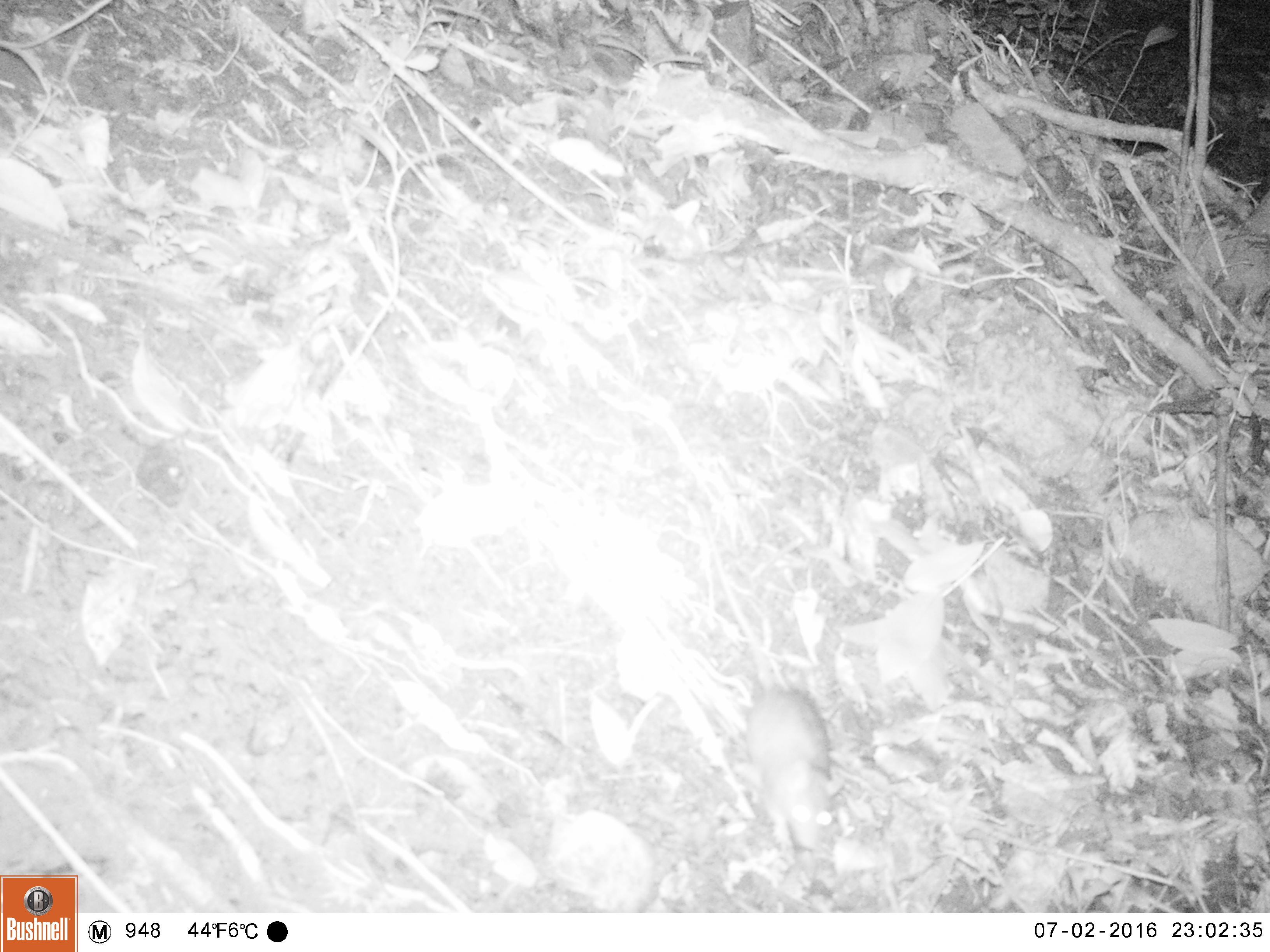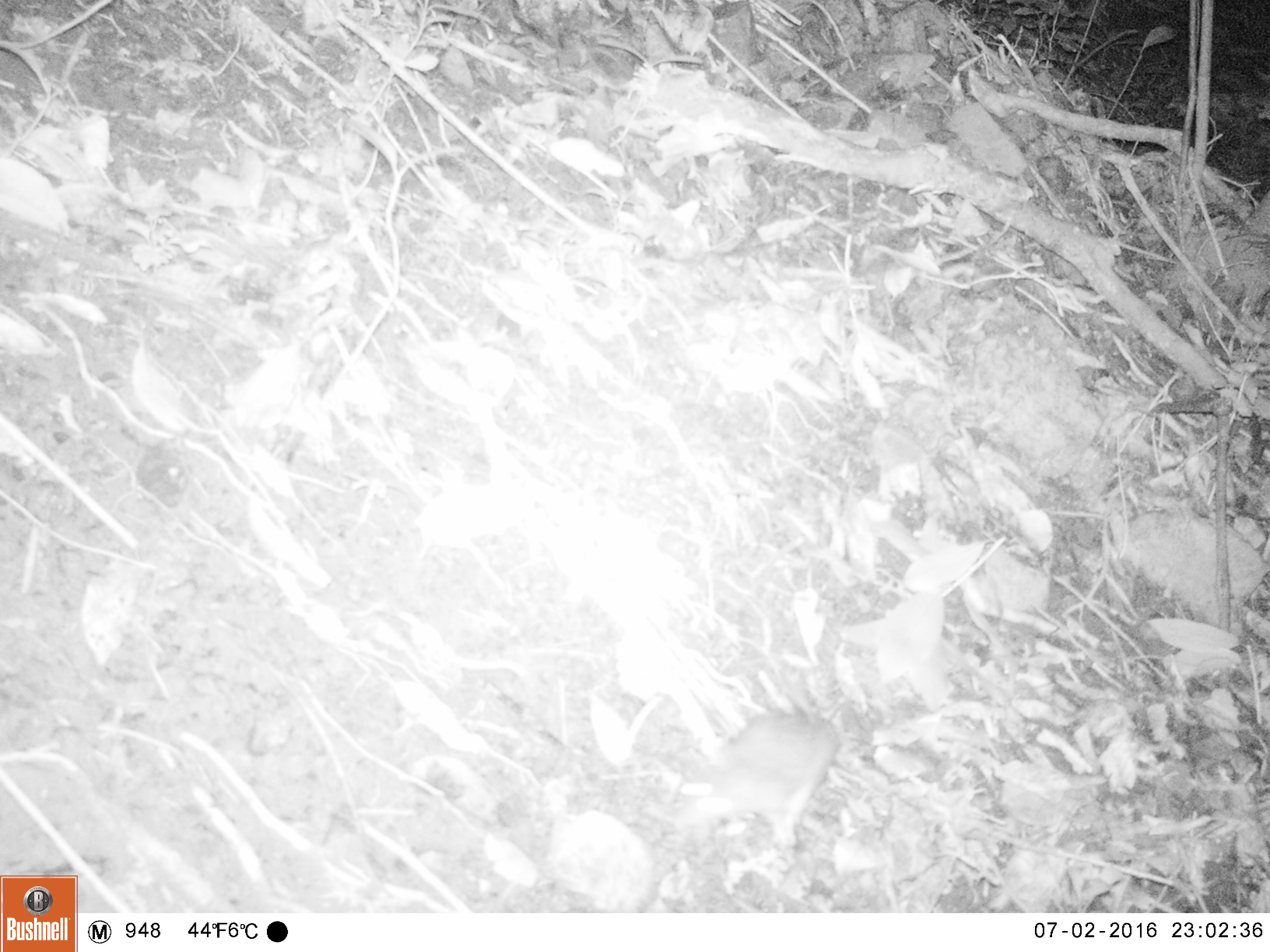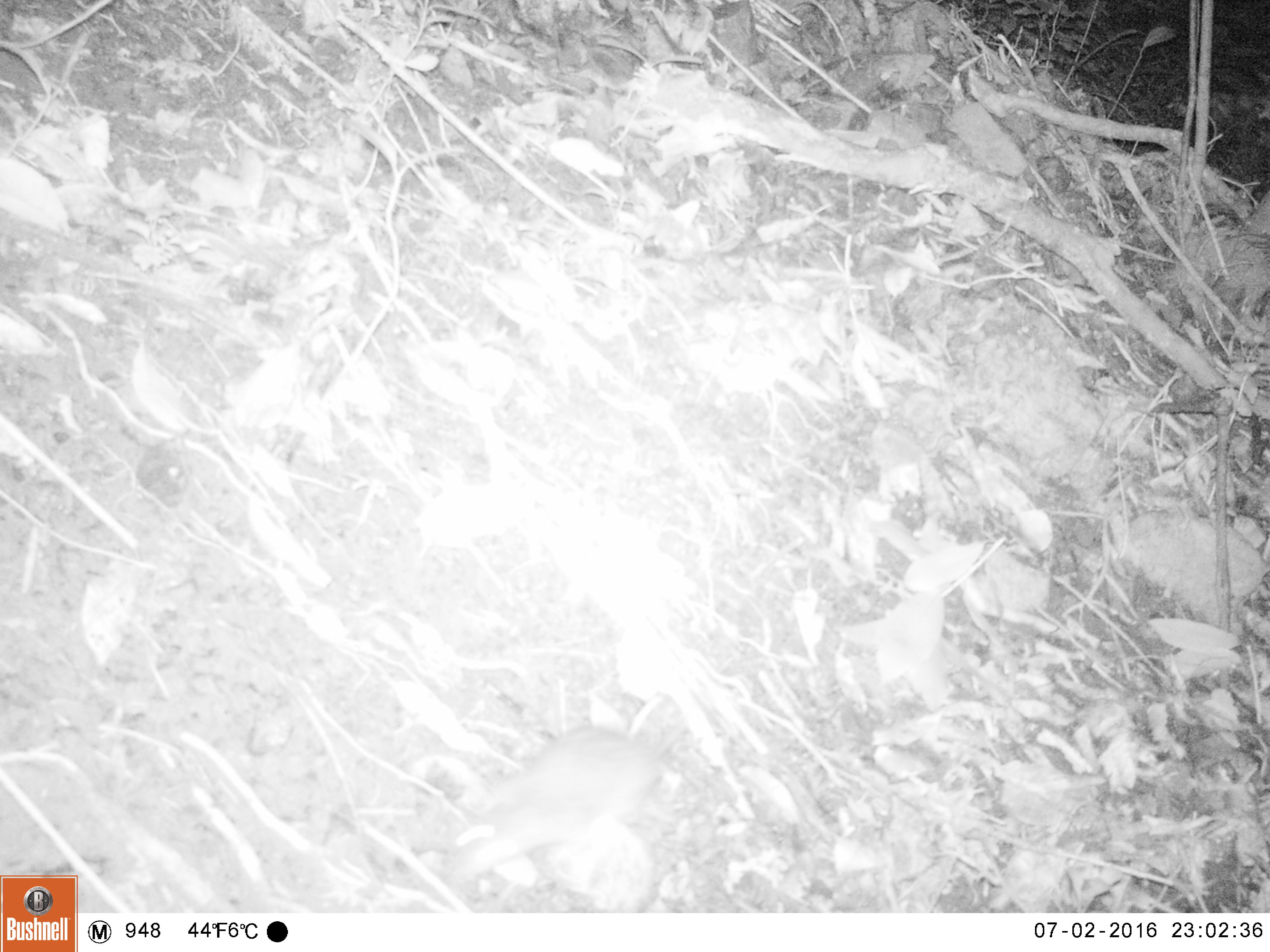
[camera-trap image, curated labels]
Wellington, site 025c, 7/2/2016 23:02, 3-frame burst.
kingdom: Animalia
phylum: Chordata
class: Mammalia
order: Rodentia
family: Muridae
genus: Rattus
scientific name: Rattus rattus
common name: ship rat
Ship rat (Rattus rattus).